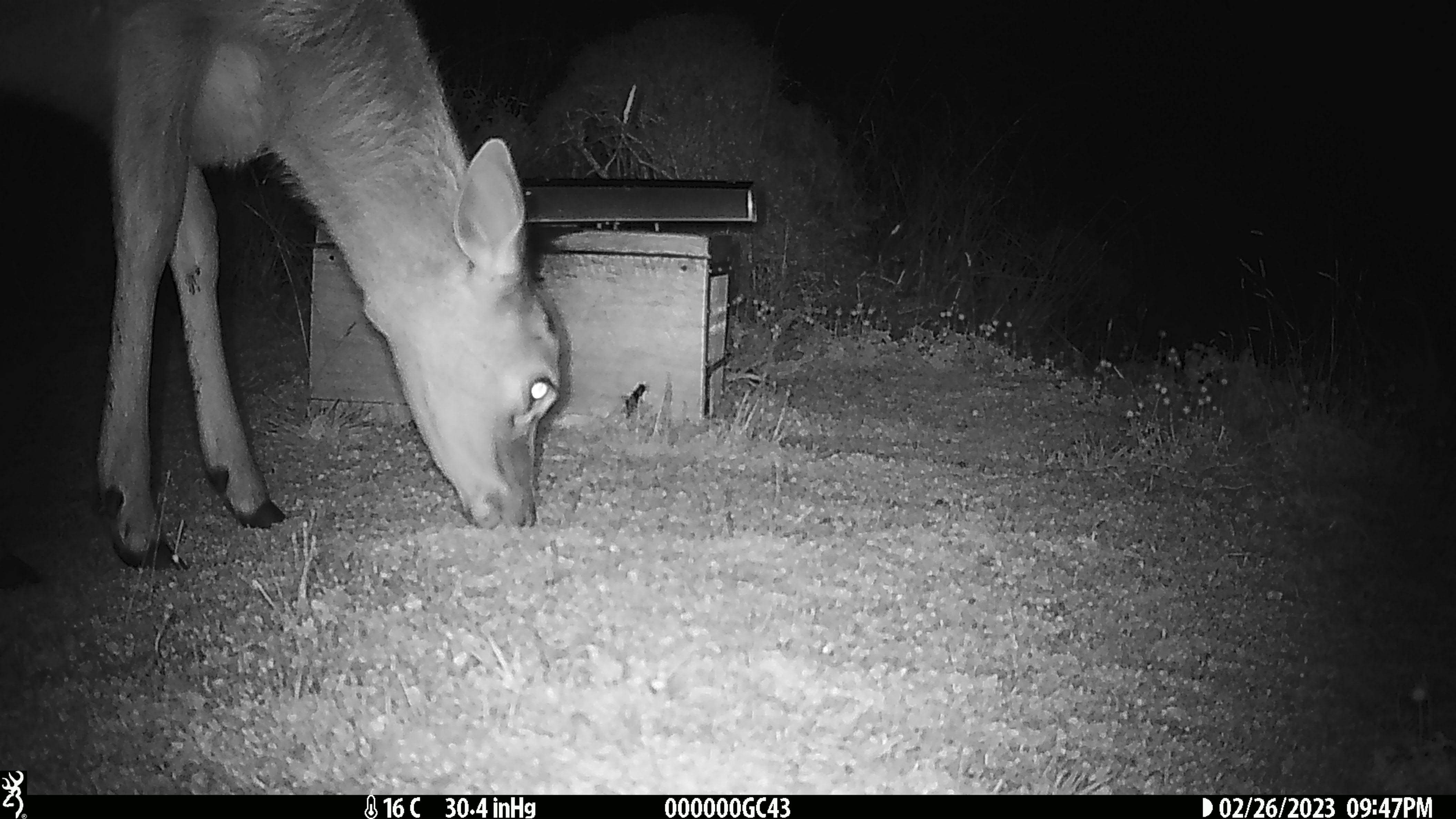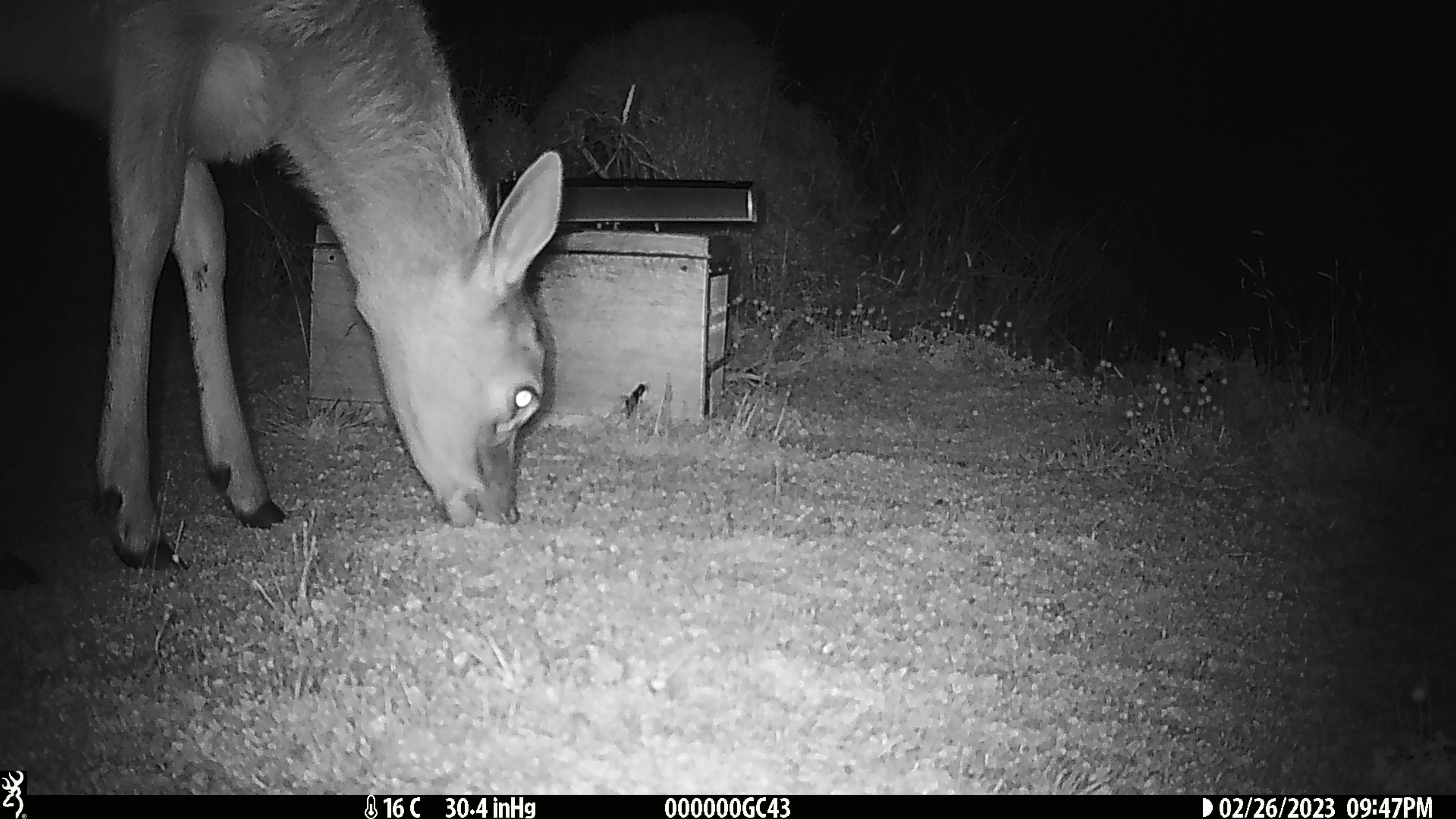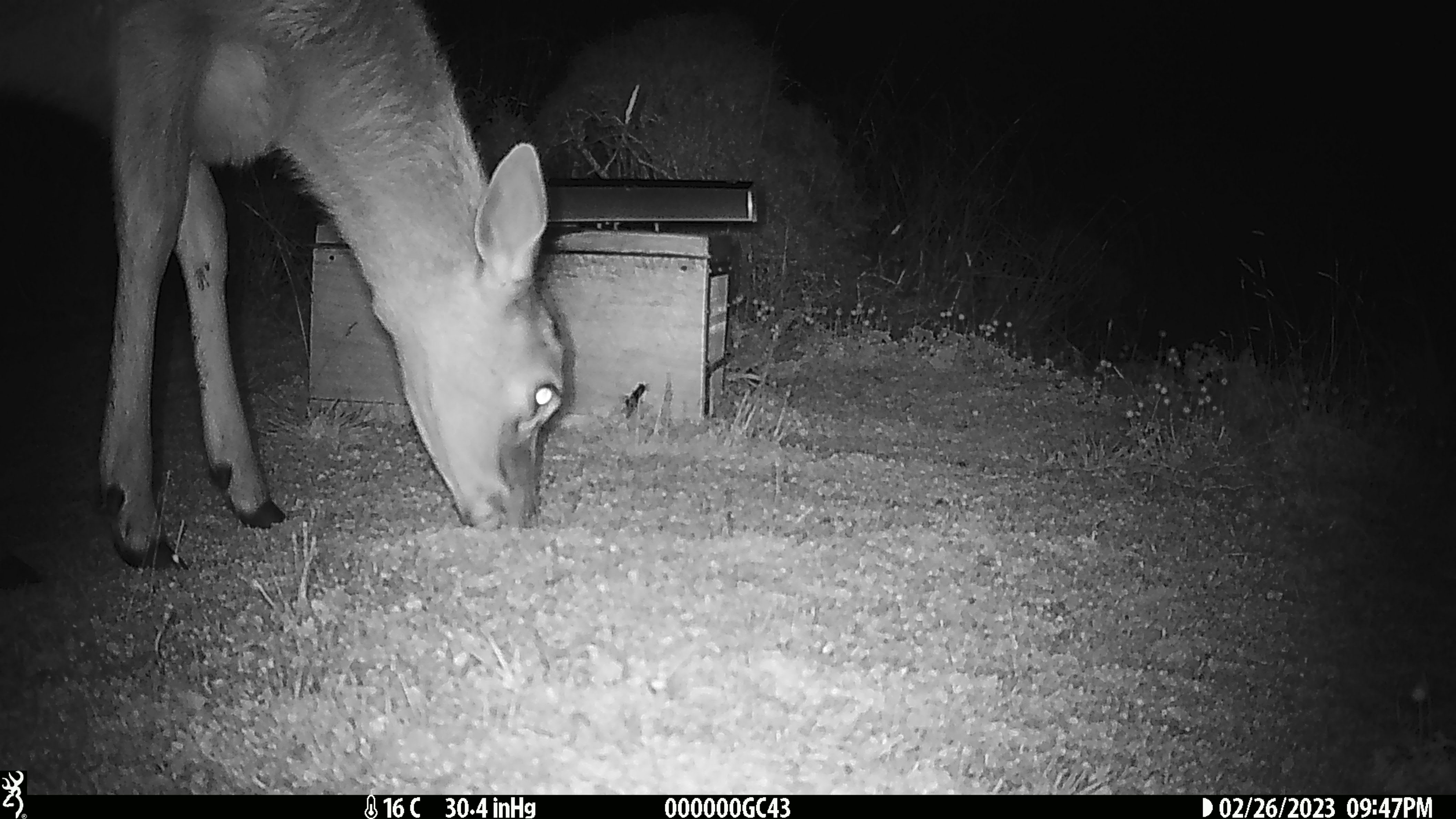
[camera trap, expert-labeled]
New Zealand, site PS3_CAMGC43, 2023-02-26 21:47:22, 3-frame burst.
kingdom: Animalia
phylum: Chordata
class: Mammalia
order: Artiodactyla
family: Cervidae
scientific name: Cervidae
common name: deer